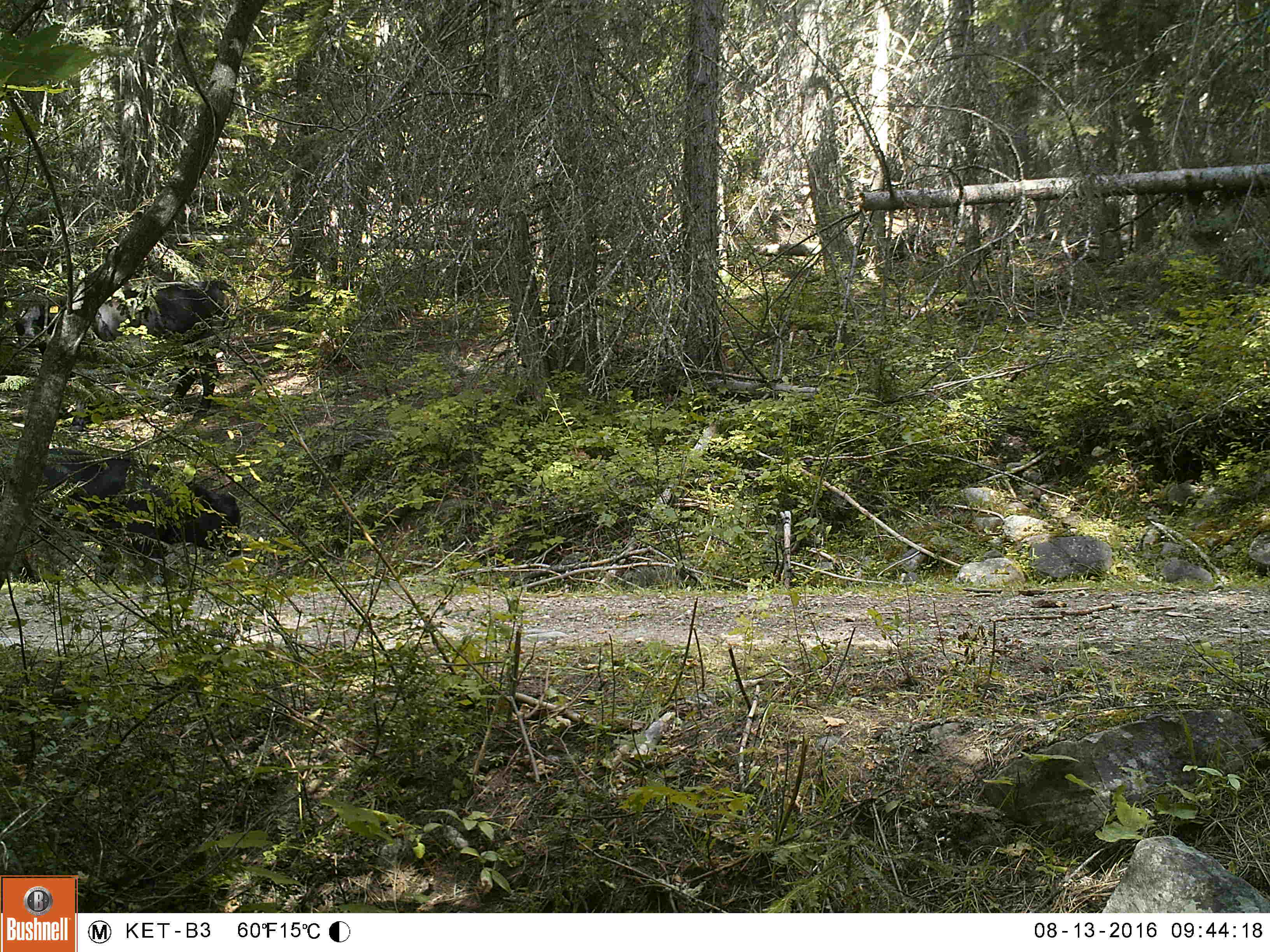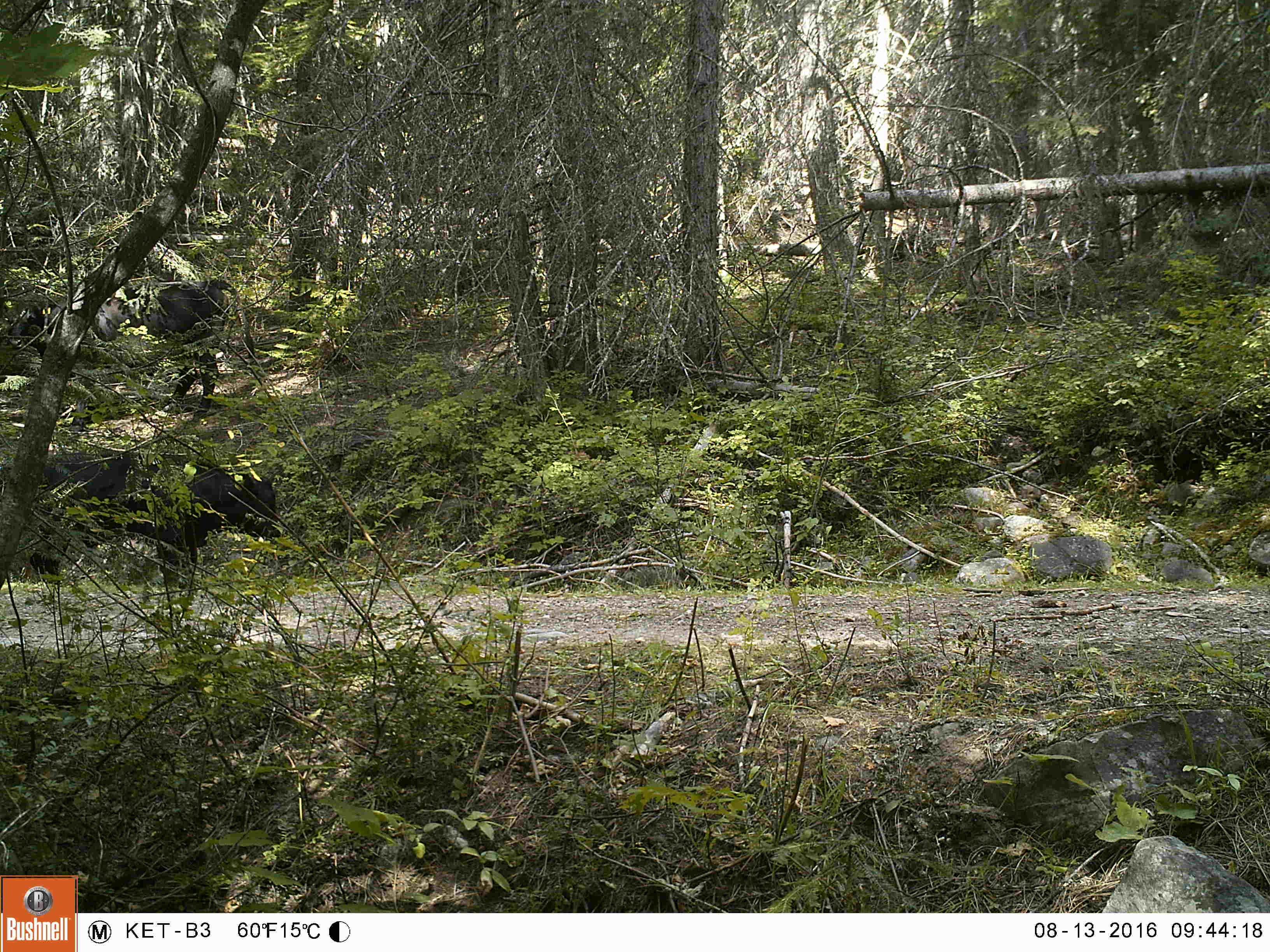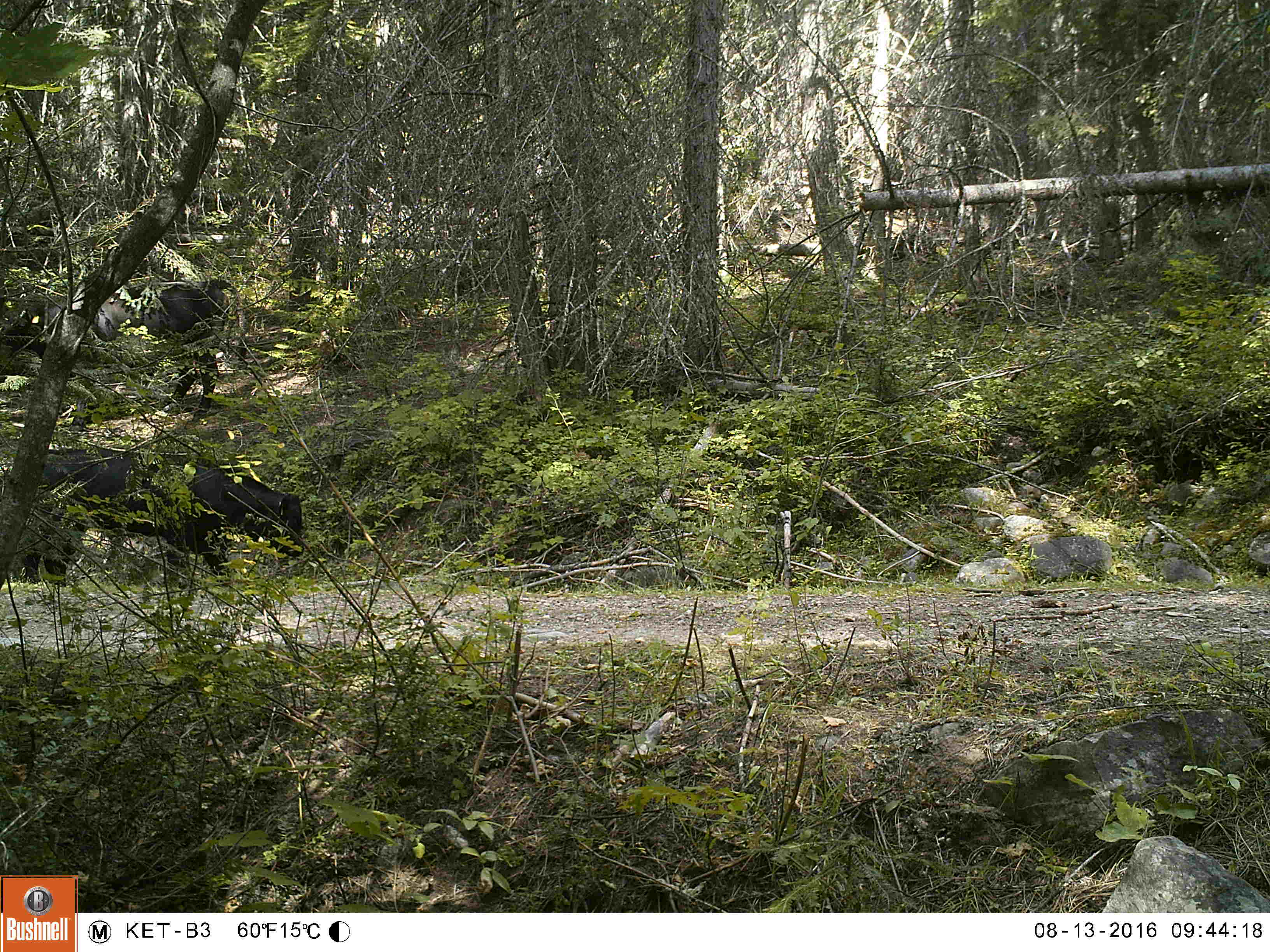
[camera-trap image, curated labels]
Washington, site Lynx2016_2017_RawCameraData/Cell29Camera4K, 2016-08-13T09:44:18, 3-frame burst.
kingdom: Animalia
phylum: Chordata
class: Mammalia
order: Artiodactyla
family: Bovidae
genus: Bos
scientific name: Bos taurus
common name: domestic cattle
Domestic cattle (Bos taurus). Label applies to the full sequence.